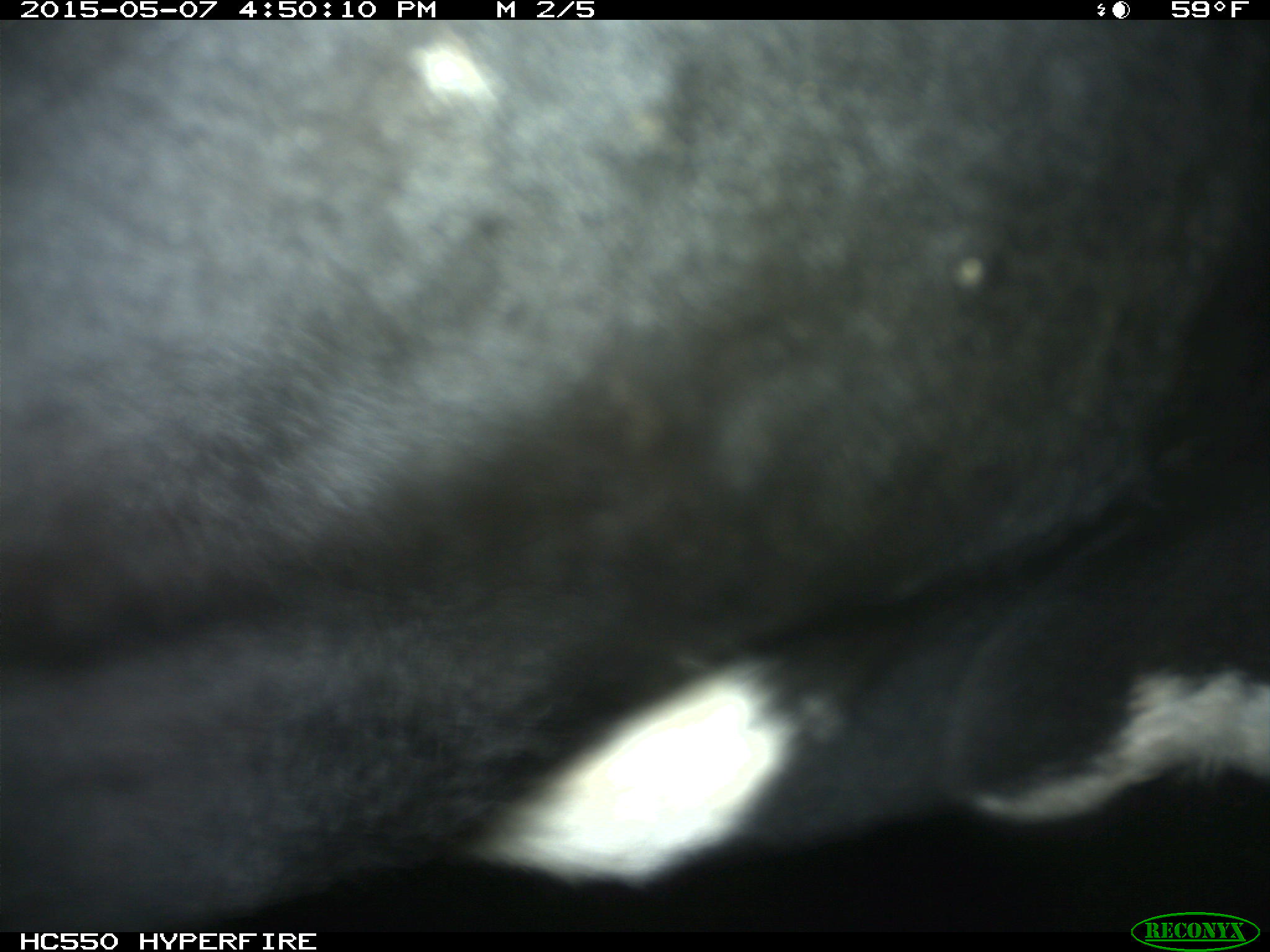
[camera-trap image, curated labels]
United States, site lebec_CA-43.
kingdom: Animalia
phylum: Chordata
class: Mammalia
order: Artiodactyla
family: Bovidae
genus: Bos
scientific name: Bos taurus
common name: domestic cow